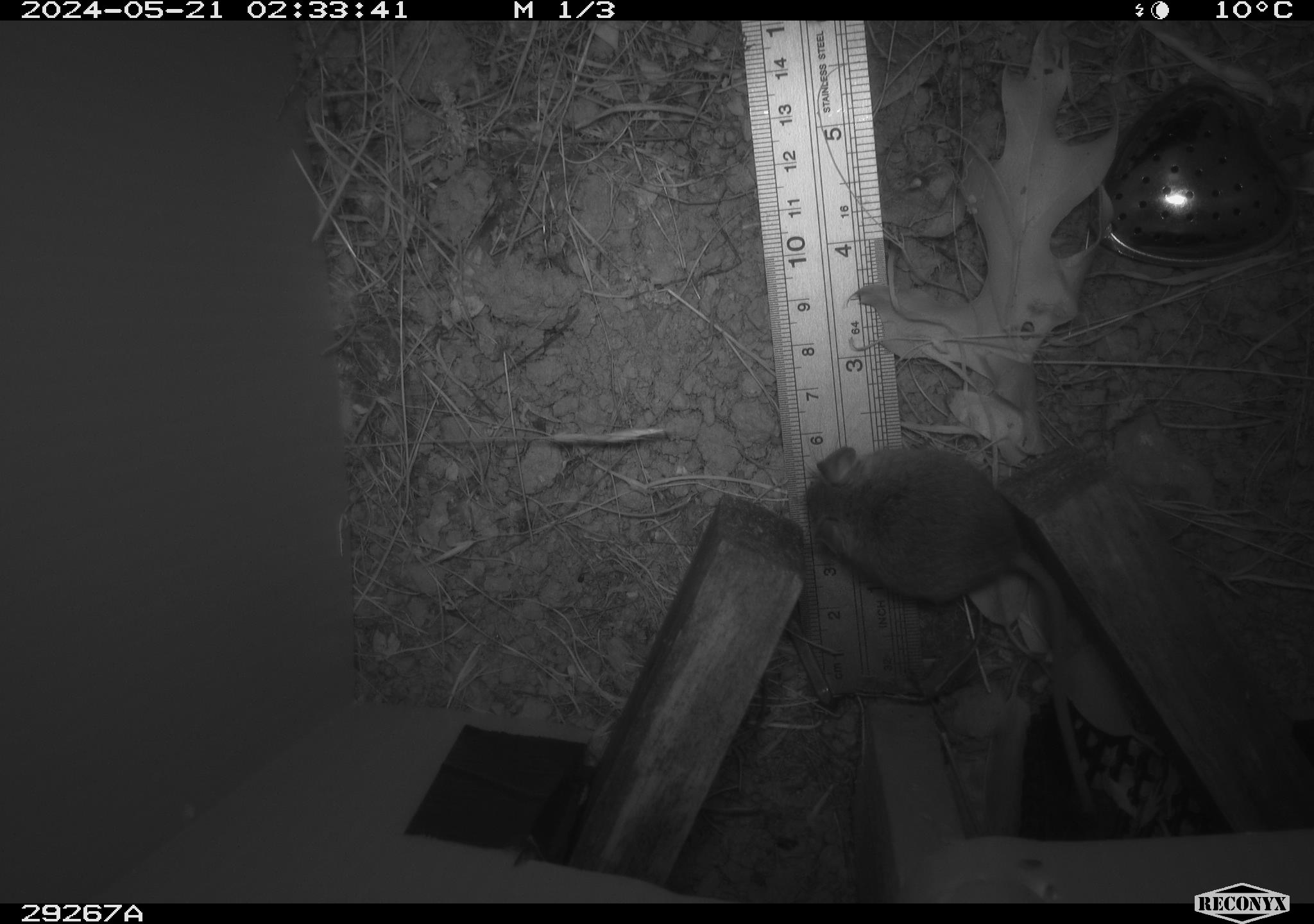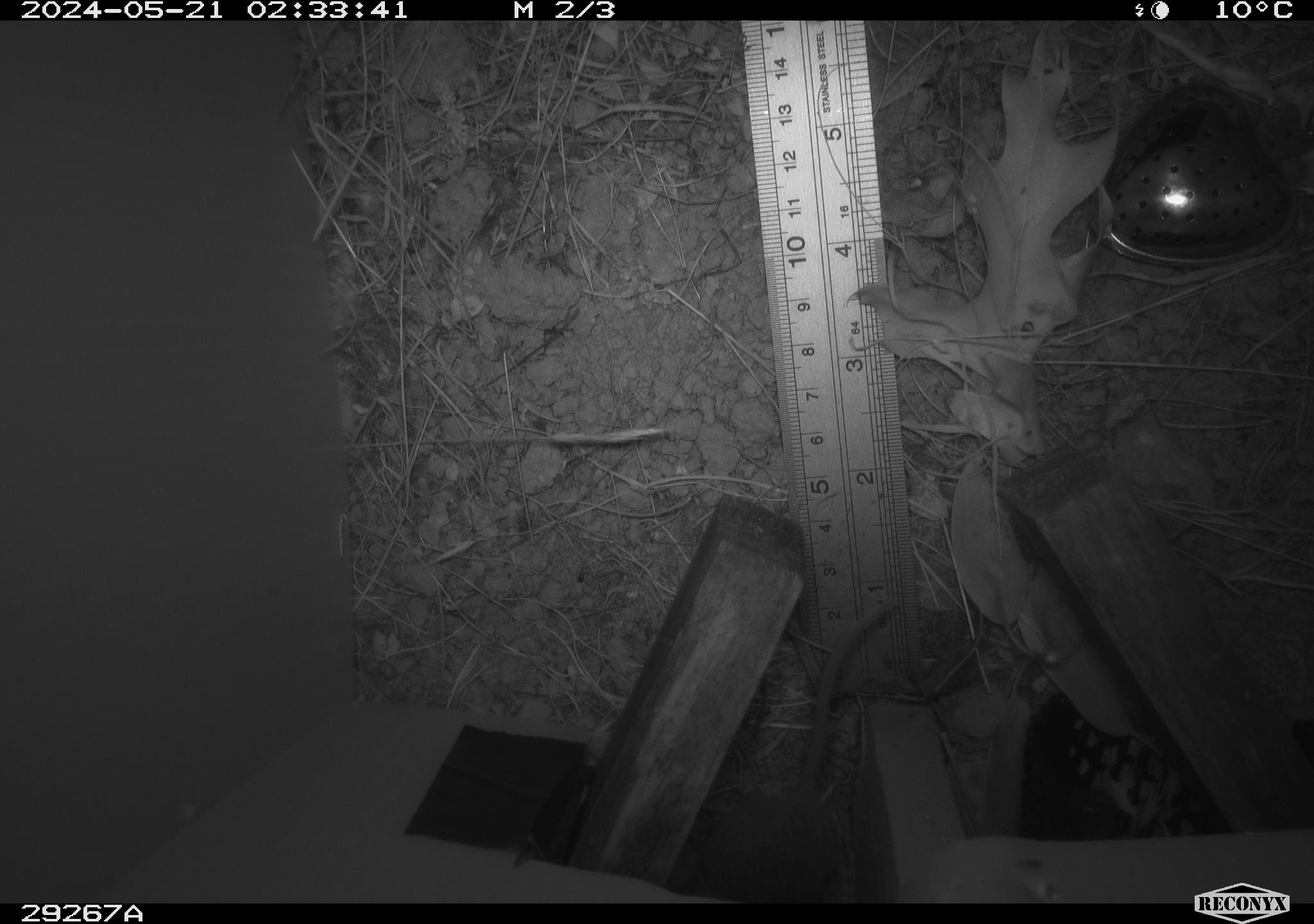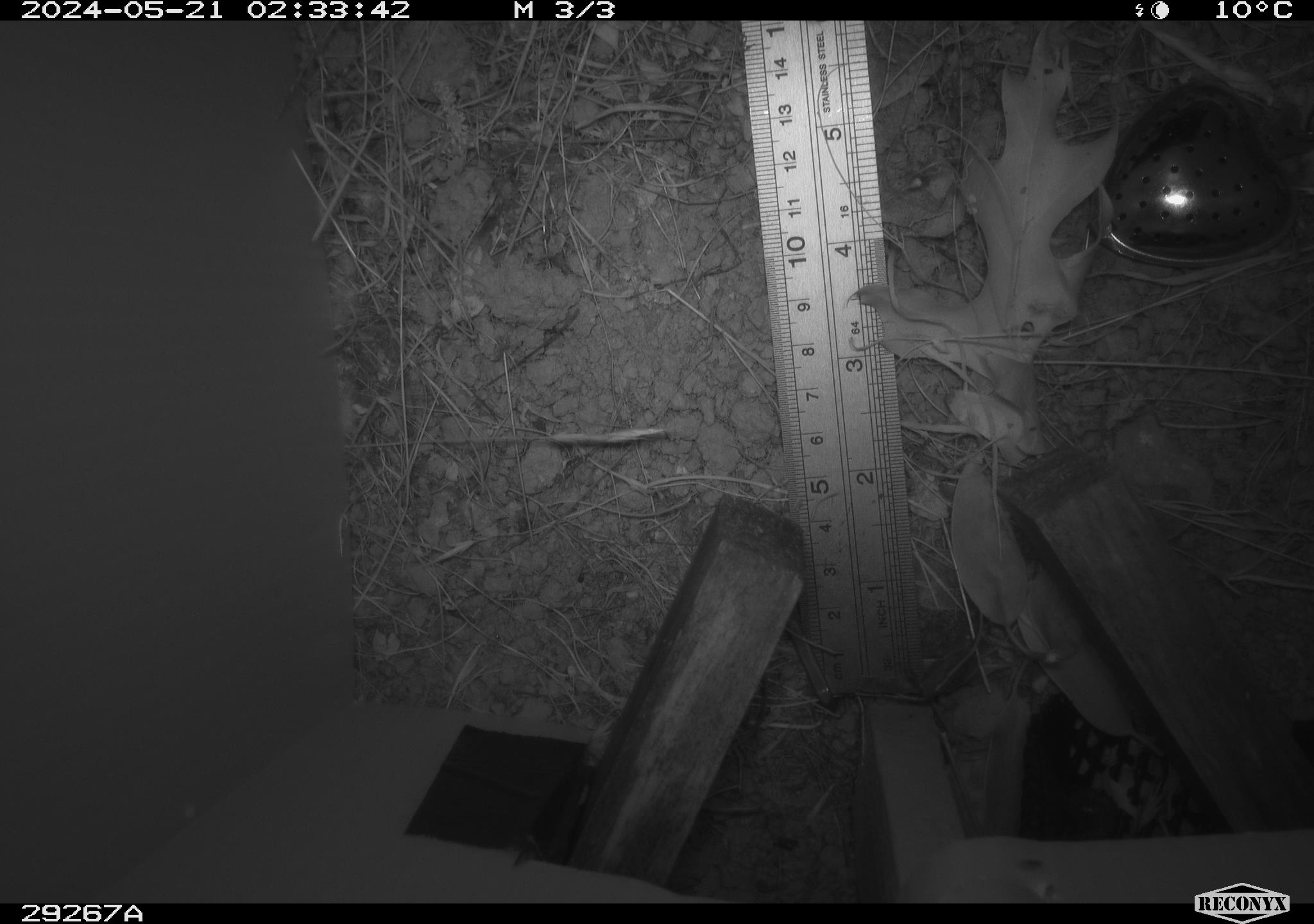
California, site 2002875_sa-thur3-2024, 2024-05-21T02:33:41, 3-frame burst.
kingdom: Animalia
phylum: Chordata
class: Mammalia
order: Rodentia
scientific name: Rodentia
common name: mouse species